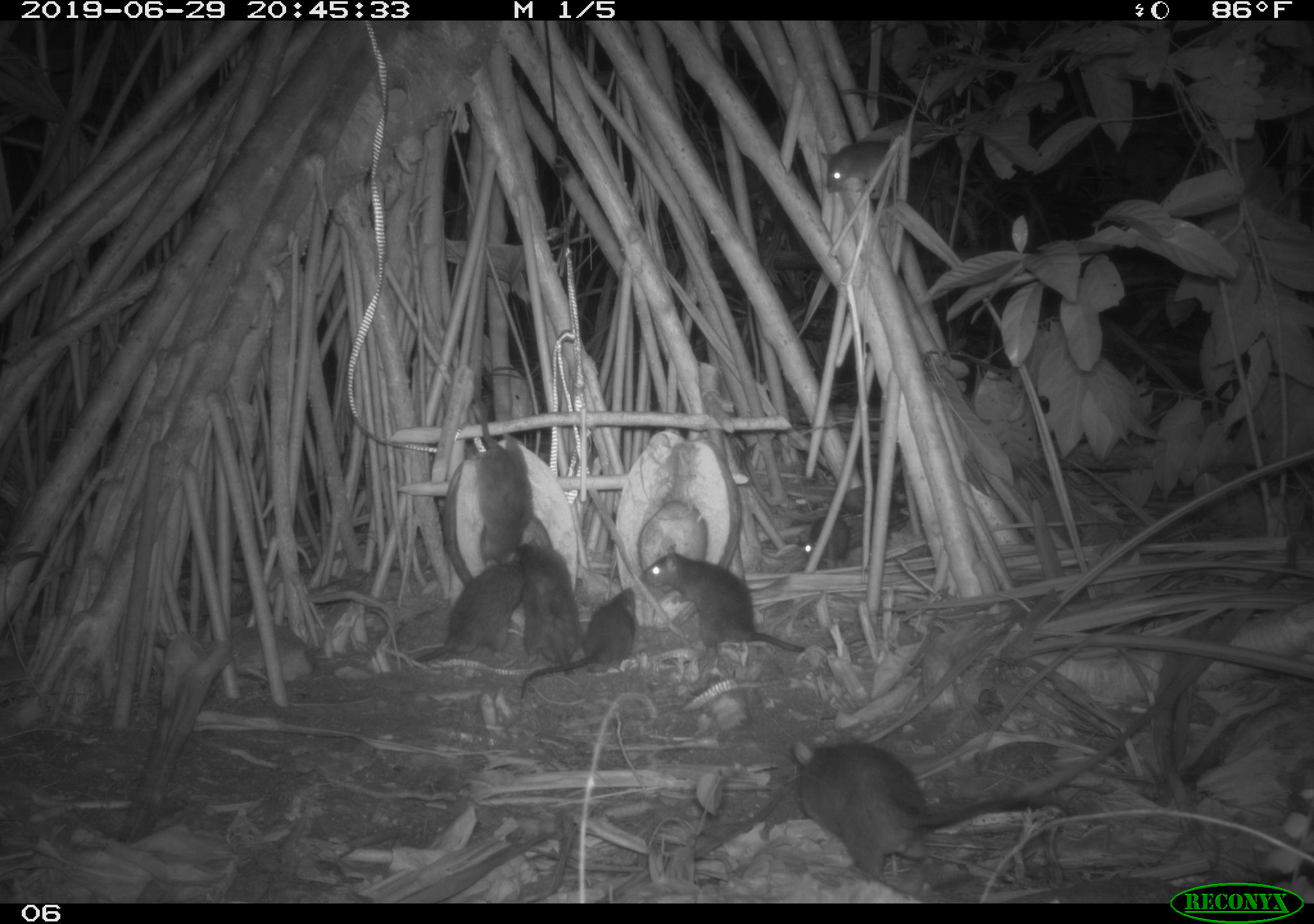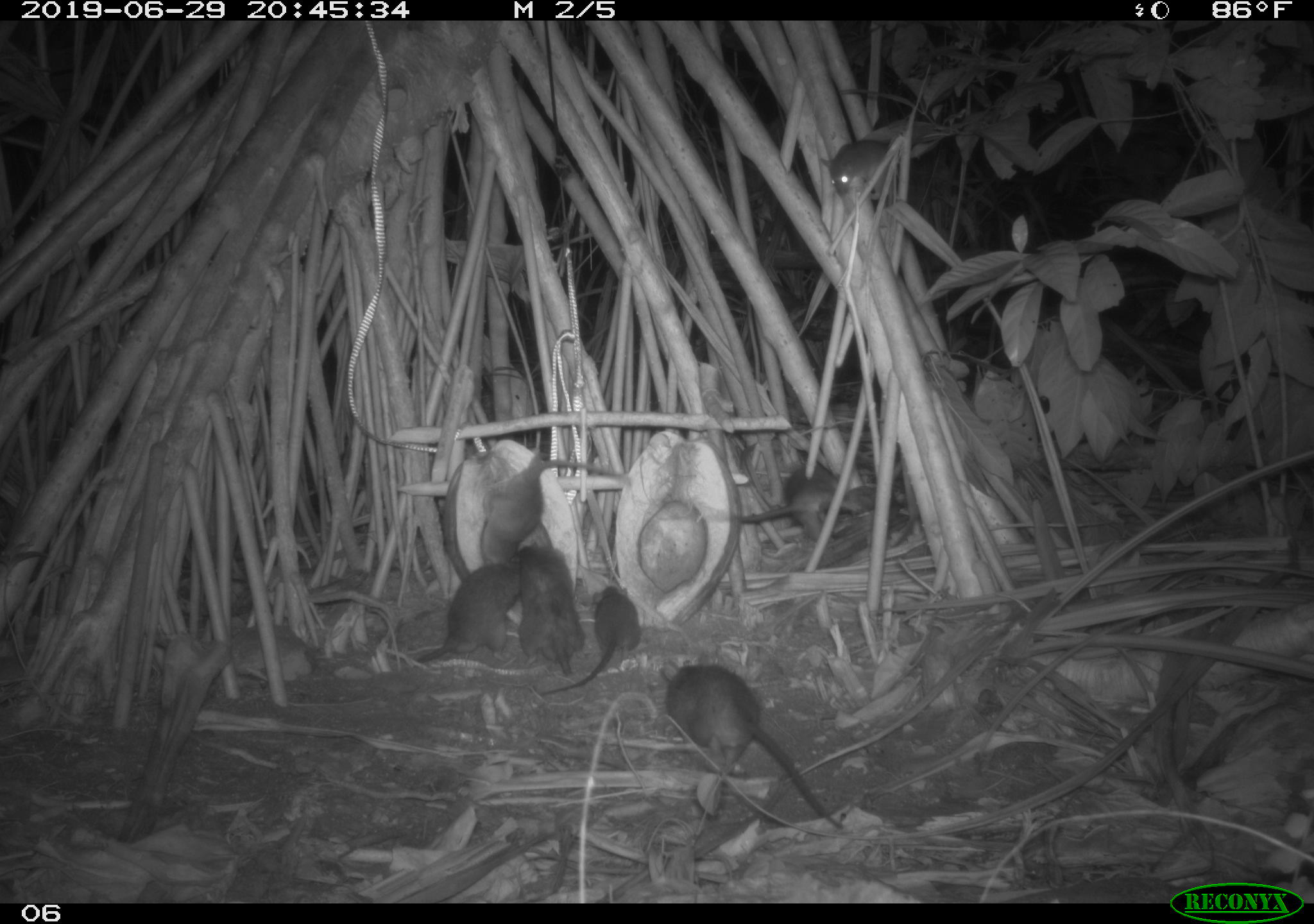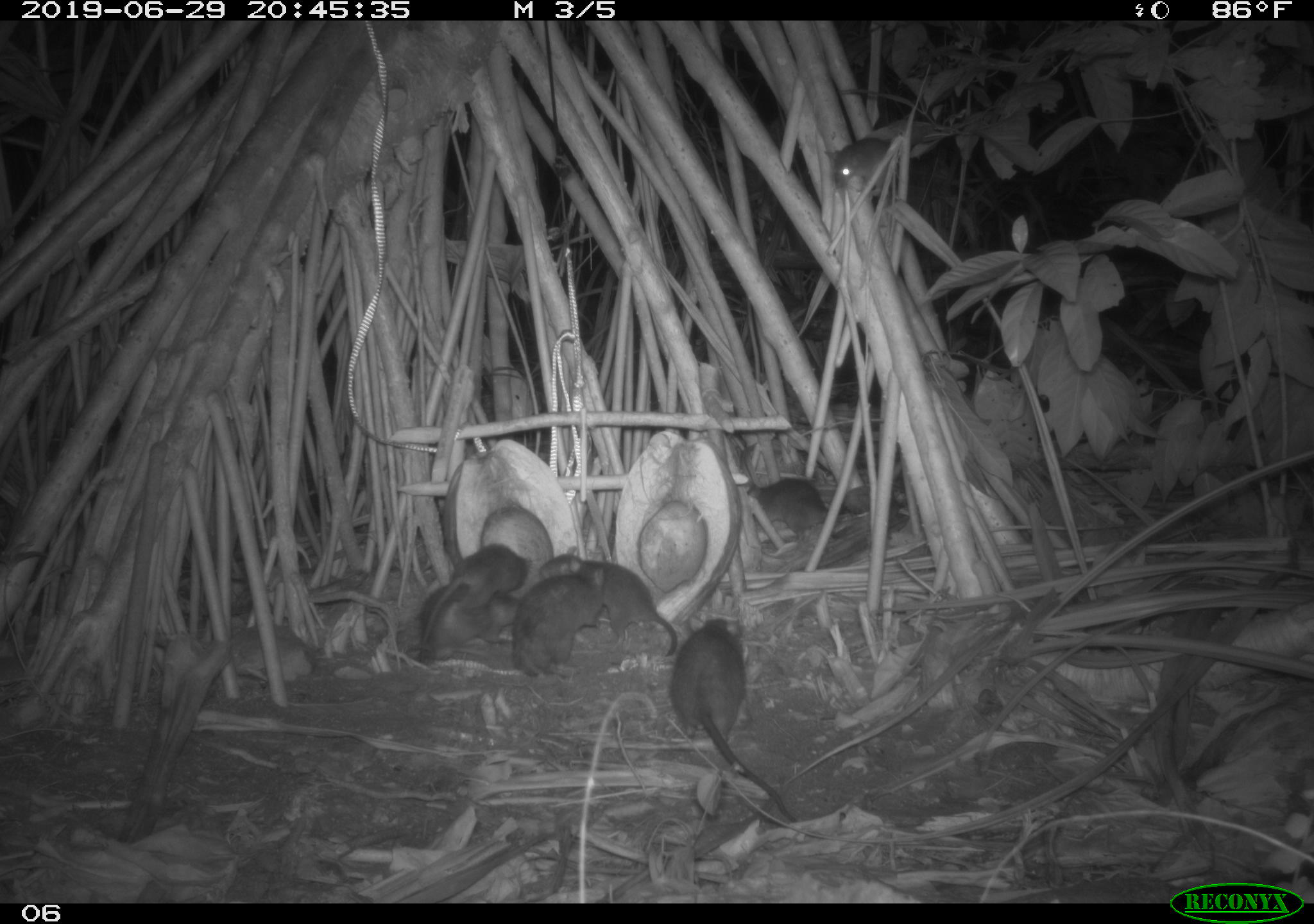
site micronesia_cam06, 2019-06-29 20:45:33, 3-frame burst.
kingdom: Animalia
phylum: Chordata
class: Mammalia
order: Rodentia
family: Muridae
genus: Rattus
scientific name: Rattus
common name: rat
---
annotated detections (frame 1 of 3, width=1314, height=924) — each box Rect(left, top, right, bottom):
rat: Rect(788, 728, 1082, 898); Rect(637, 543, 837, 667); Rect(409, 553, 537, 670); Rect(518, 584, 641, 703); Rect(459, 396, 547, 561); Rect(511, 535, 587, 685); Rect(815, 134, 909, 203); Rect(793, 512, 855, 572)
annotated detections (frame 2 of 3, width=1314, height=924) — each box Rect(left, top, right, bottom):
rat: Rect(654, 654, 848, 832); Rect(476, 454, 634, 574); Rect(409, 550, 536, 667); Rect(701, 452, 868, 540); Rect(538, 578, 644, 699); Rect(509, 539, 592, 676); Rect(822, 130, 910, 206)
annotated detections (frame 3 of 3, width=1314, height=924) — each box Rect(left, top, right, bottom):
rat: Rect(670, 612, 801, 826); Rect(533, 545, 680, 660); Rect(418, 544, 538, 648); Rect(513, 560, 611, 674); Rect(411, 585, 527, 671); Rect(733, 473, 846, 543); Rect(814, 128, 901, 209)